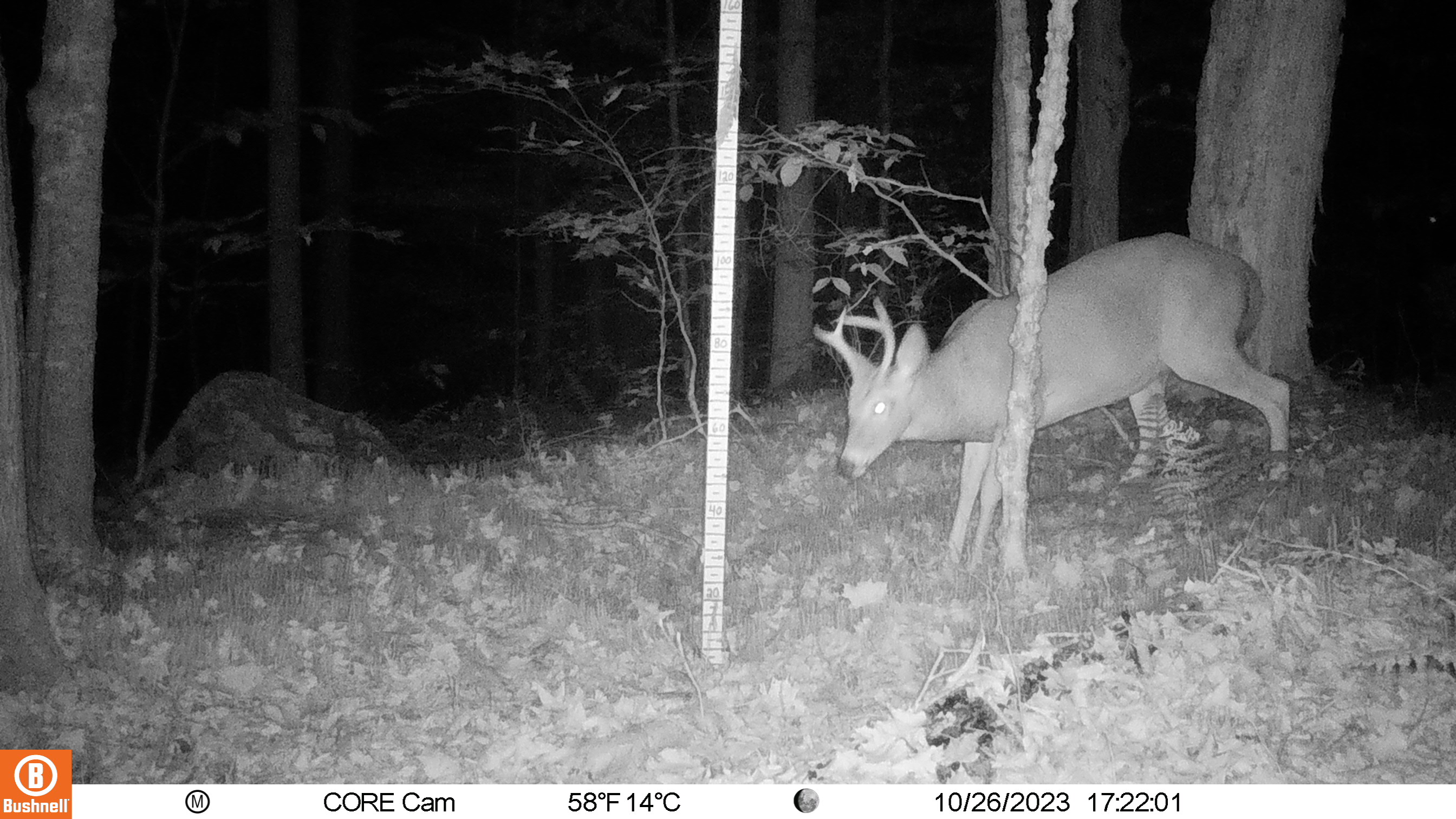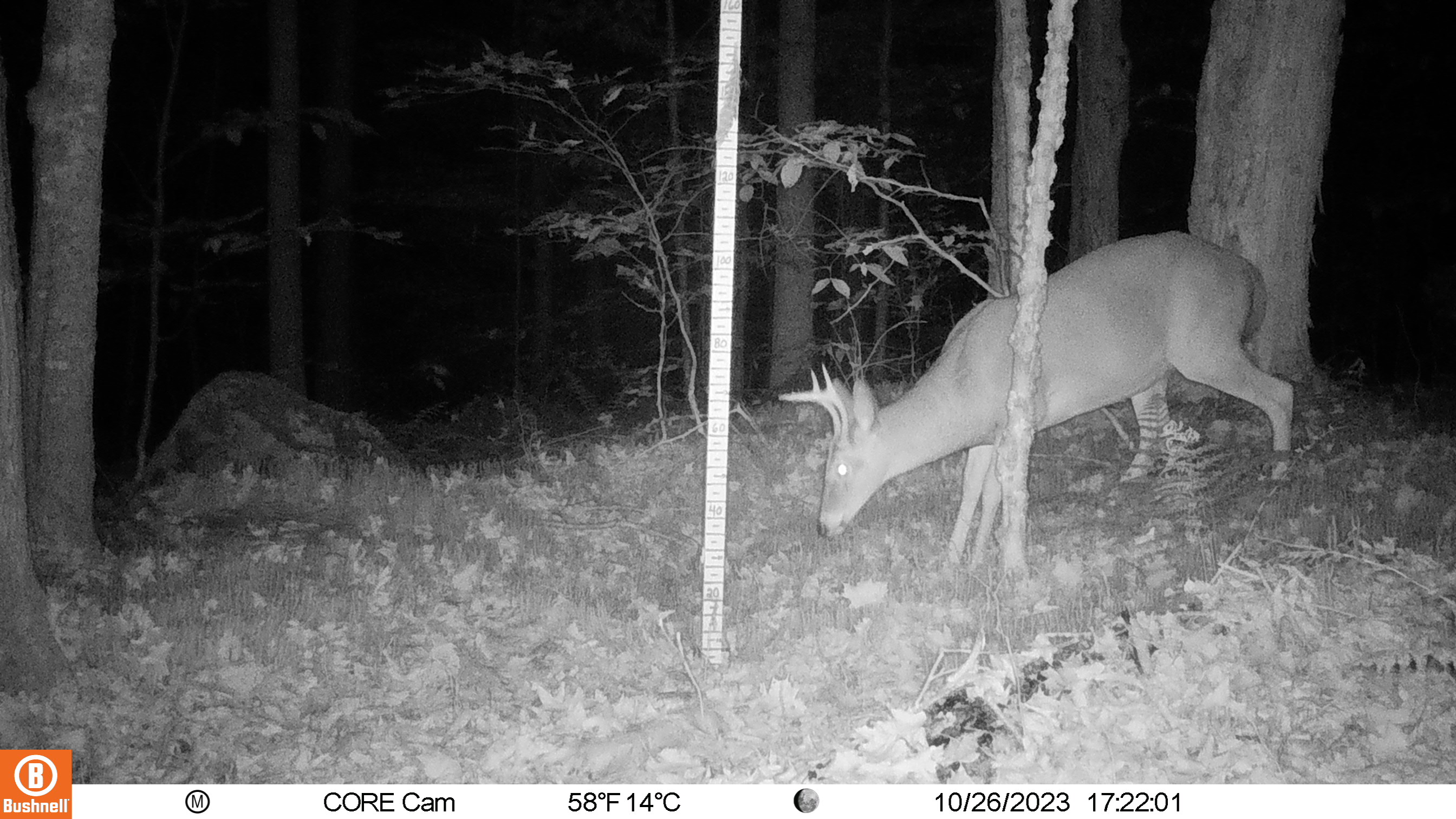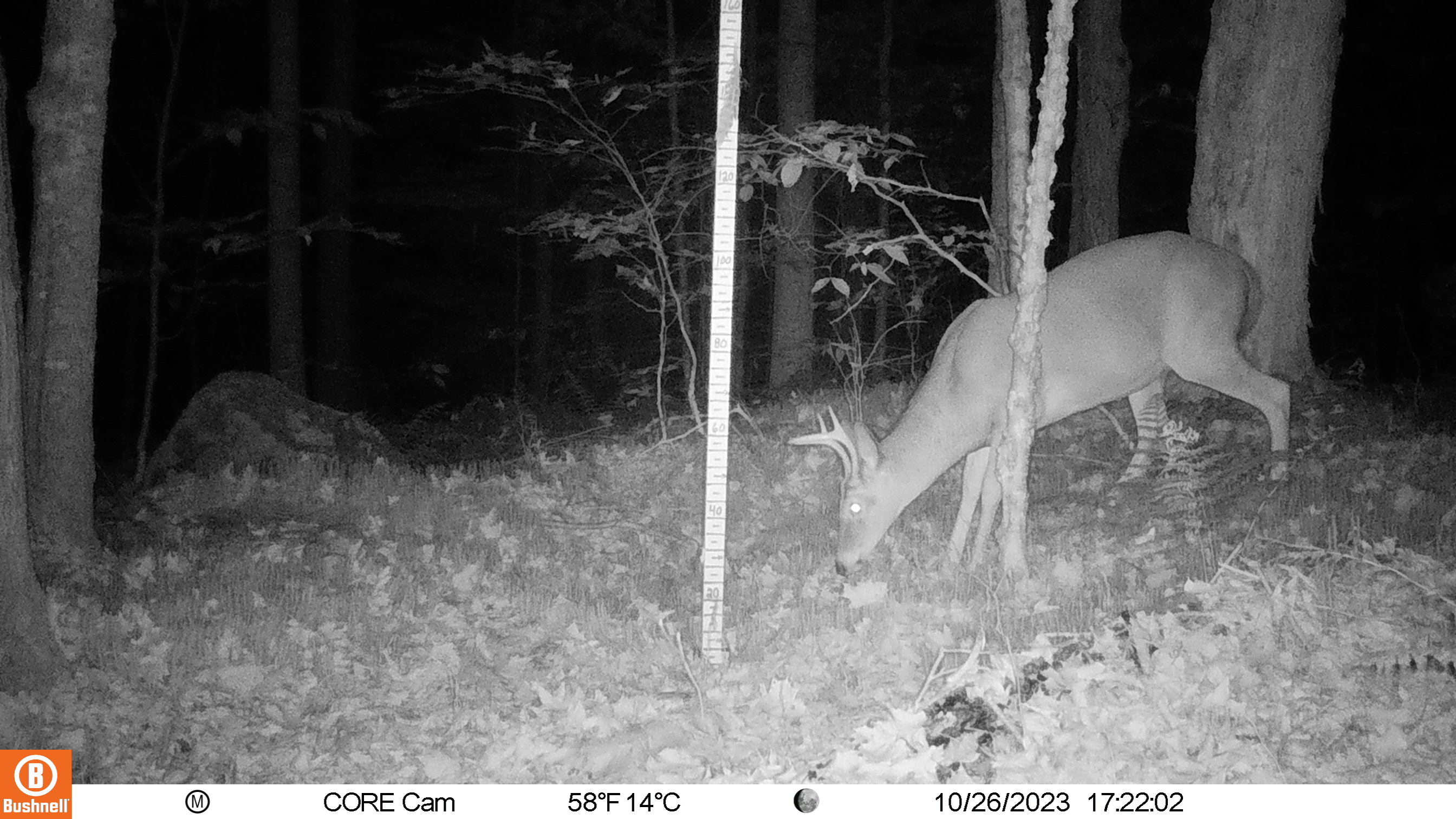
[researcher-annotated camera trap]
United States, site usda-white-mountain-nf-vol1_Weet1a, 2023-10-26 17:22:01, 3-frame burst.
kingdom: Animalia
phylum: Chordata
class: Mammalia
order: Artiodactyla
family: Cervidae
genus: Odocoileus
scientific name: Odocoileus virginianus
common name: white-tailed deer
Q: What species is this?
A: White-tailed deer (Odocoileus virginianus).